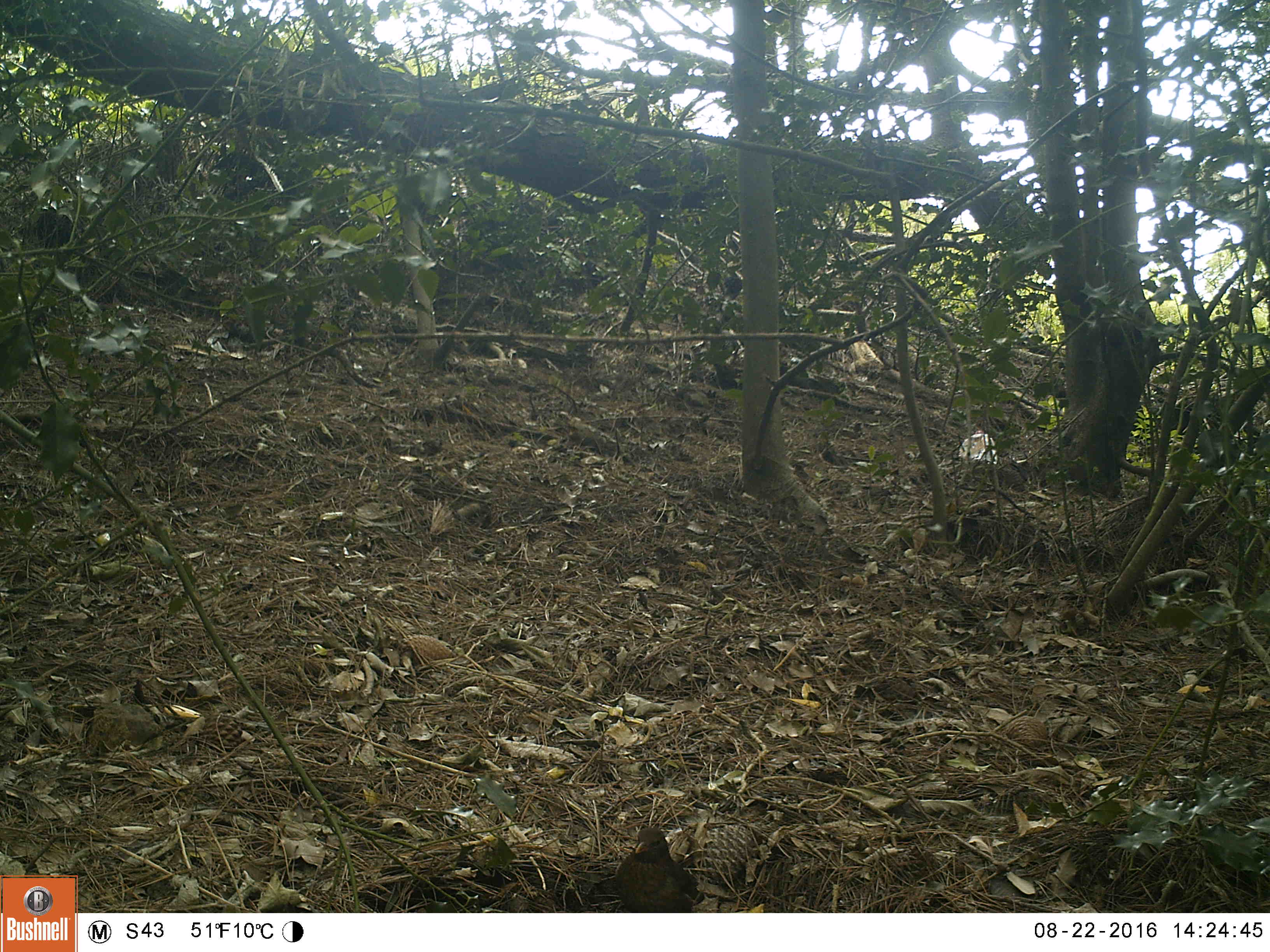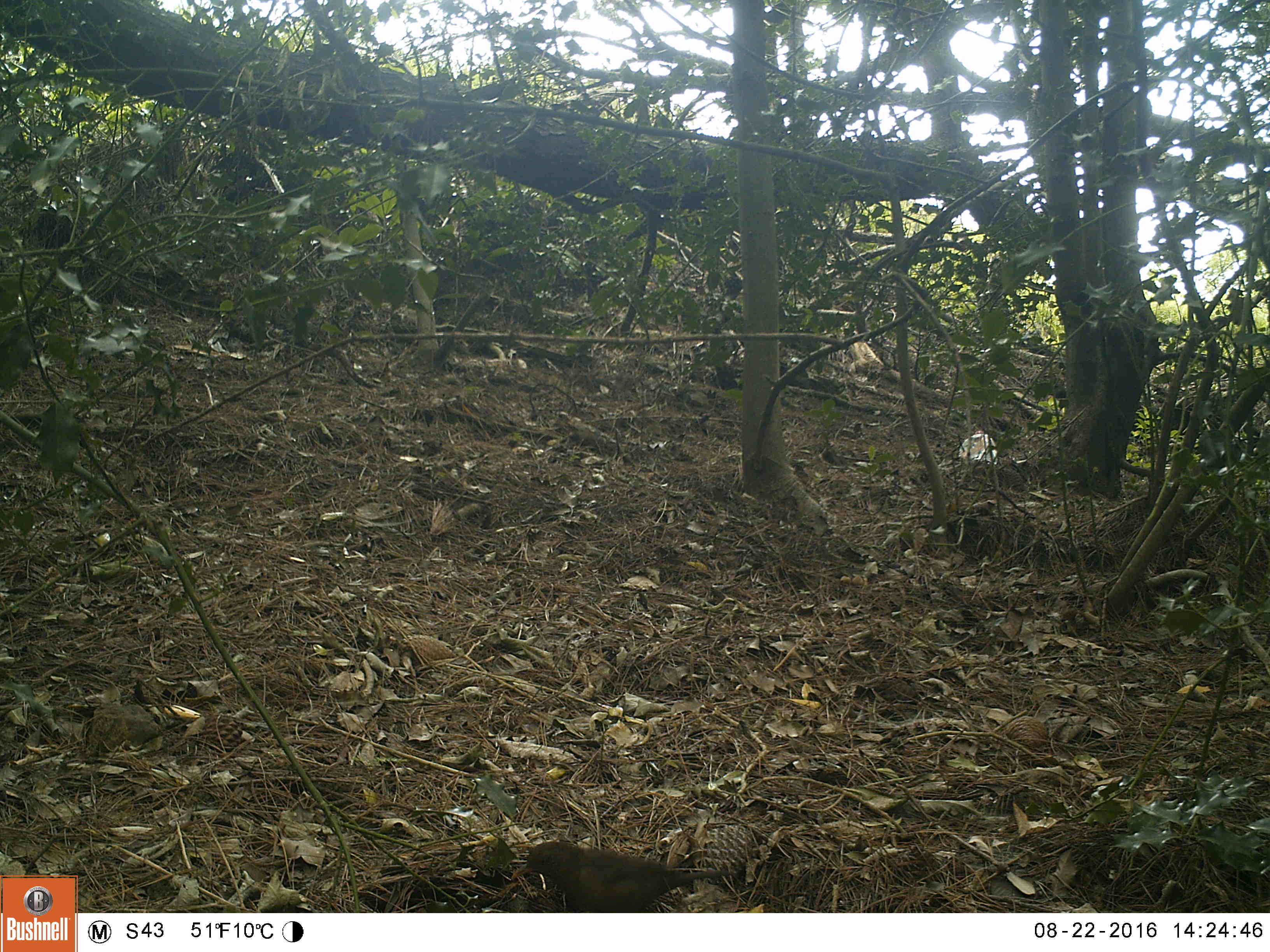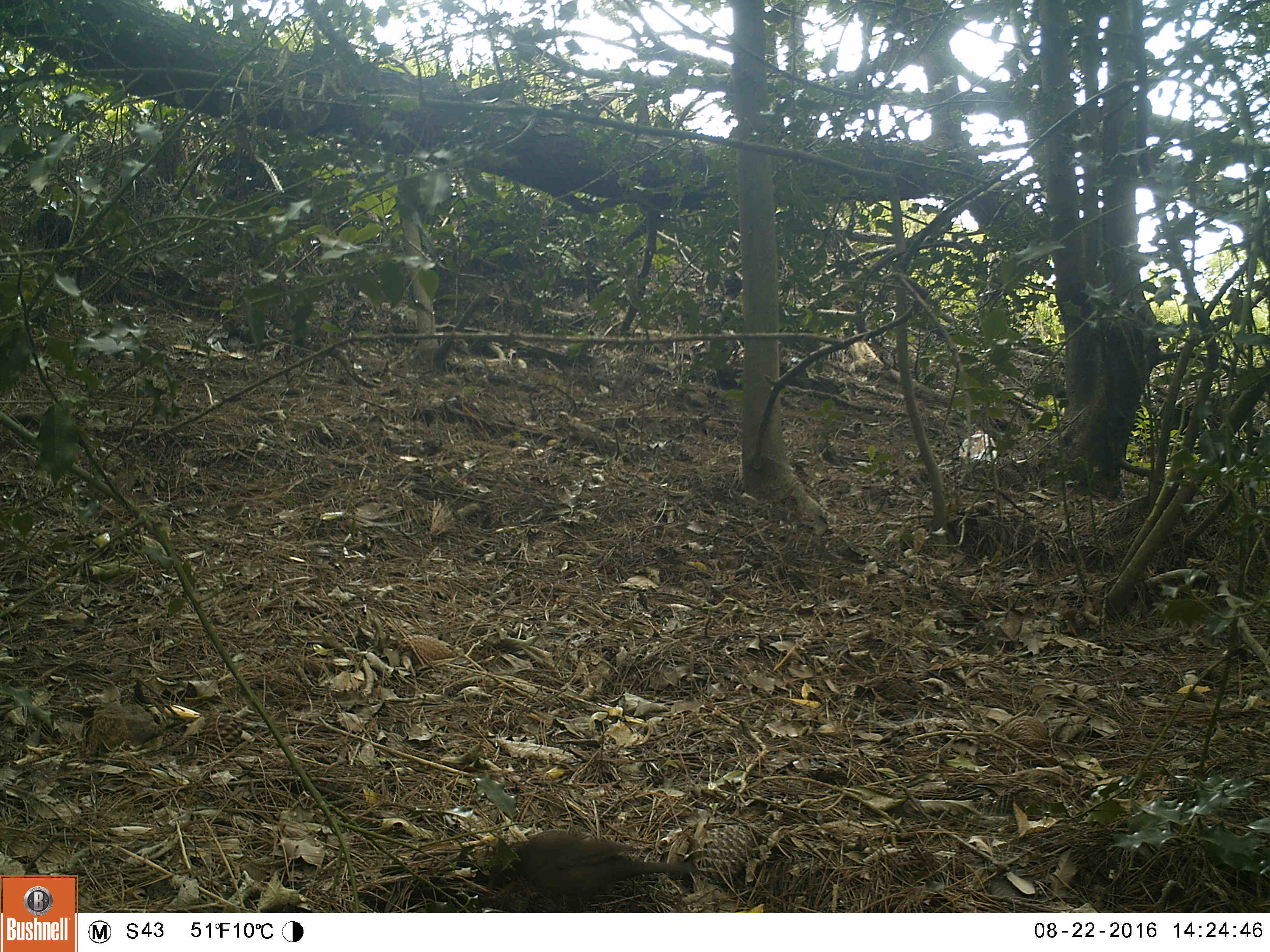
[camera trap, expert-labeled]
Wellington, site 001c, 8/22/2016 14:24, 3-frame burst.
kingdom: Animalia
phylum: Chordata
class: Aves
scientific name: Aves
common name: bird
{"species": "bird (Aves)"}